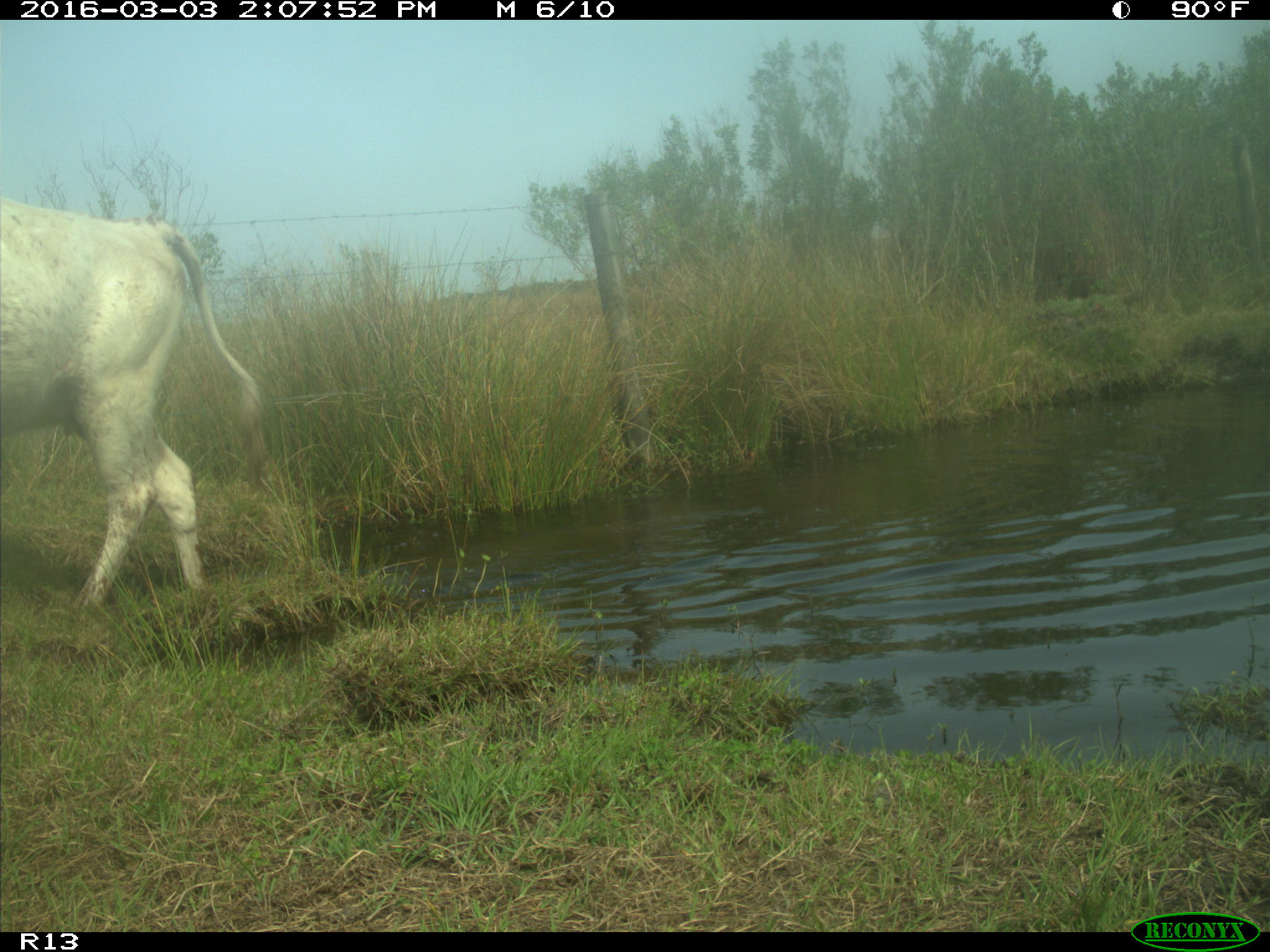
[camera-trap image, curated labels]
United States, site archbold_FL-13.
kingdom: Animalia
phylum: Chordata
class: Mammalia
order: Artiodactyla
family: Bovidae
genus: Bos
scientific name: Bos taurus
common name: domestic cow